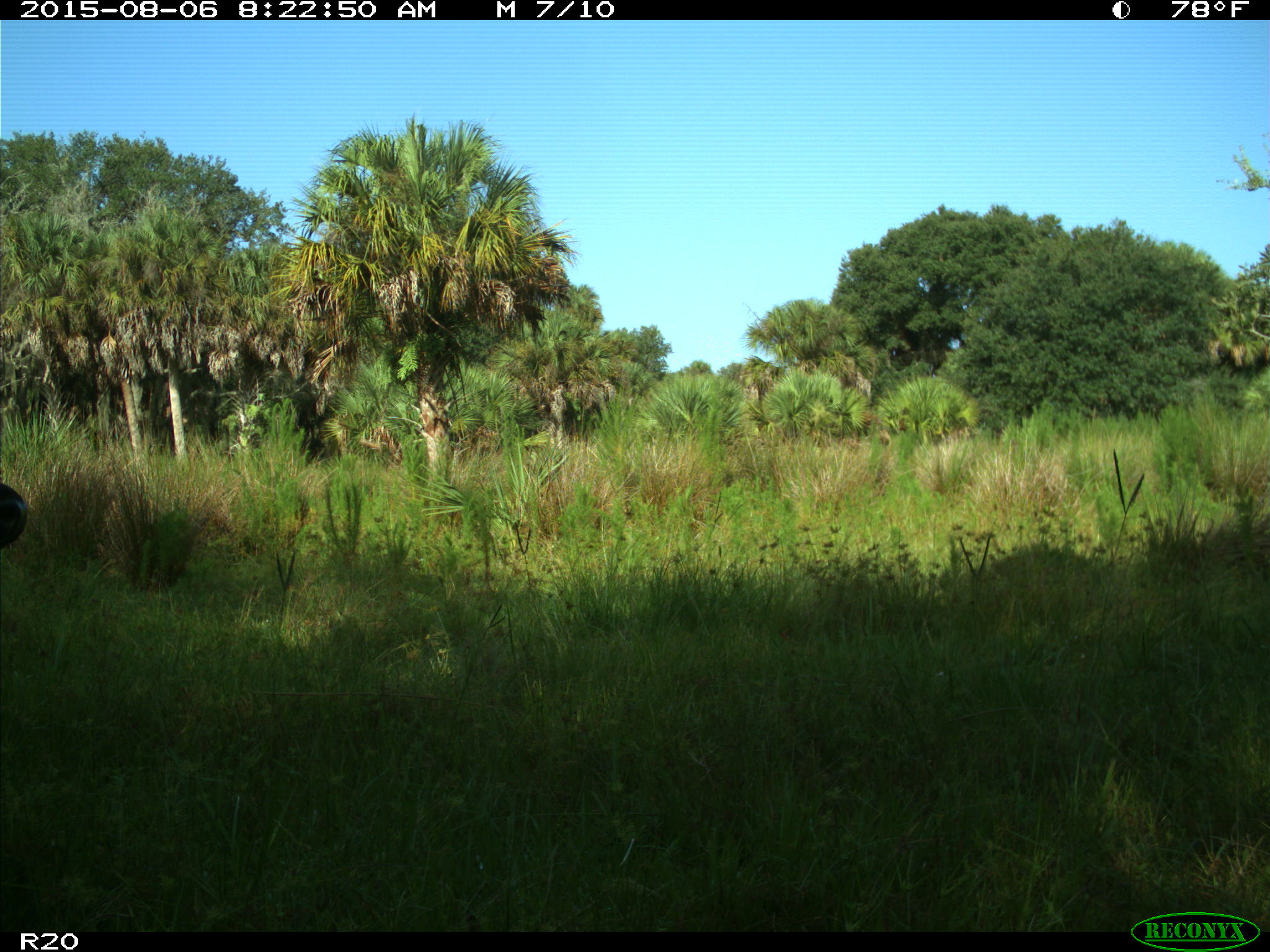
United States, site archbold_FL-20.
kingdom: Animalia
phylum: Chordata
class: Mammalia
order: Artiodactyla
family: Bovidae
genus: Bos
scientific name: Bos taurus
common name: domestic cow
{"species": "Bos taurus (domestic cow)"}